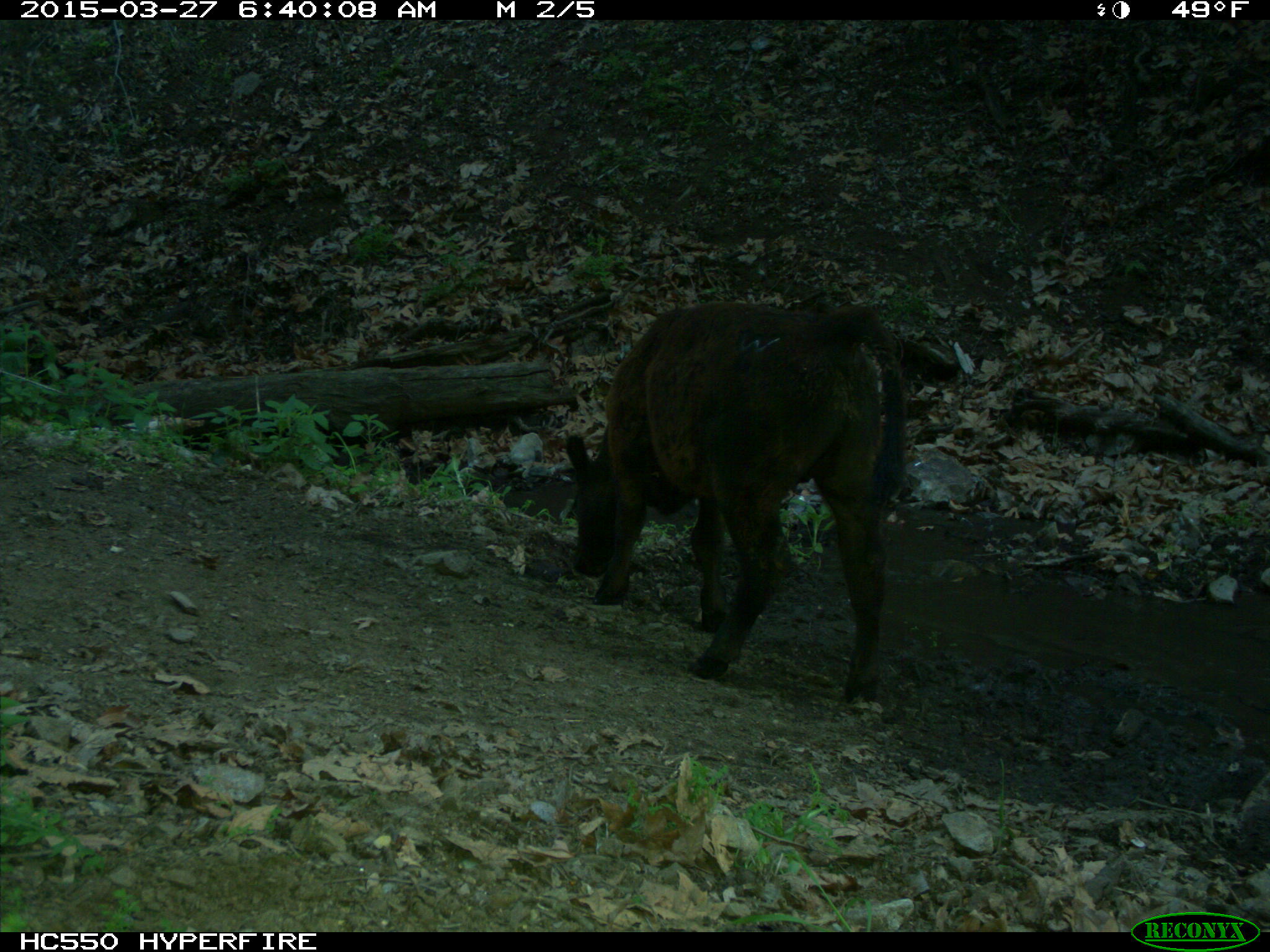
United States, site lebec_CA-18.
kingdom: Animalia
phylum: Chordata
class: Mammalia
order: Artiodactyla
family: Bovidae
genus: Bos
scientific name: Bos taurus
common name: domestic cow